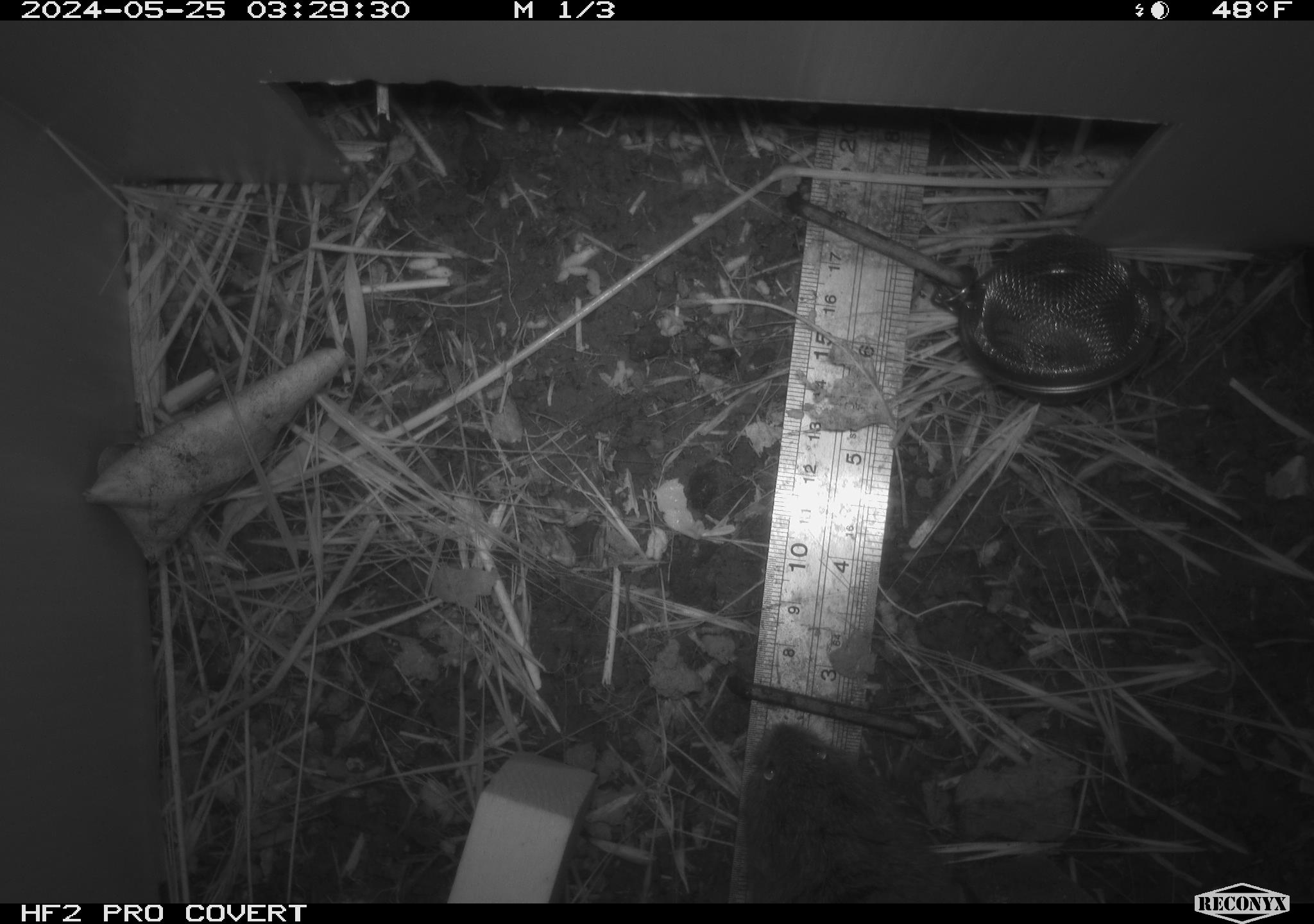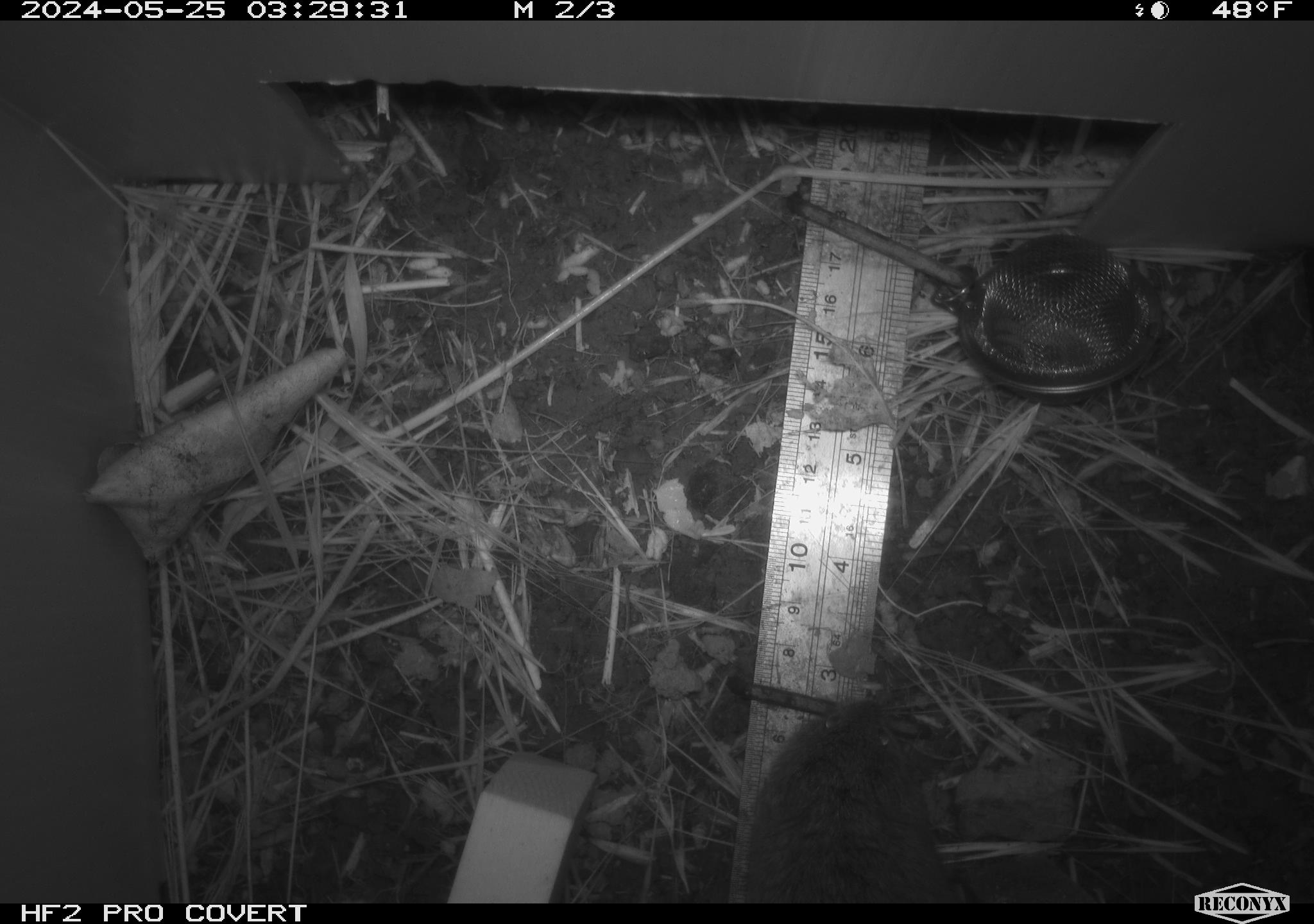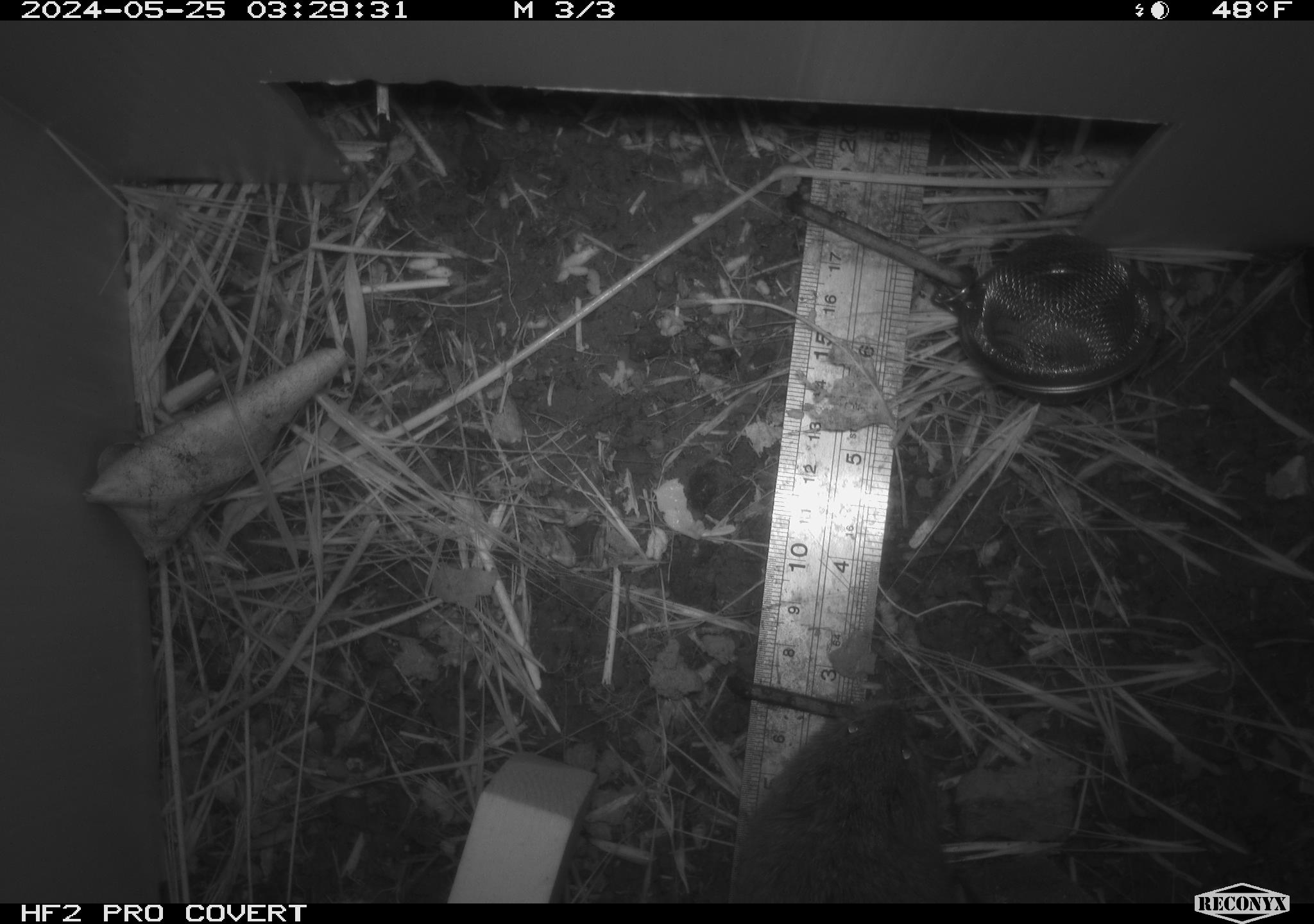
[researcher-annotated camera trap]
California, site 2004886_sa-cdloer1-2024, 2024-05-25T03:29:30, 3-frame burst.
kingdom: Animalia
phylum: Chordata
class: Mammalia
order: Rodentia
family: Cricetidae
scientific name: Arvicolinae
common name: voles, lemmings, and muskrats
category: arvicolinae subfamily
Arvicolinae subfamily (voles, lemmings, and muskrats) (Arvicolinae).